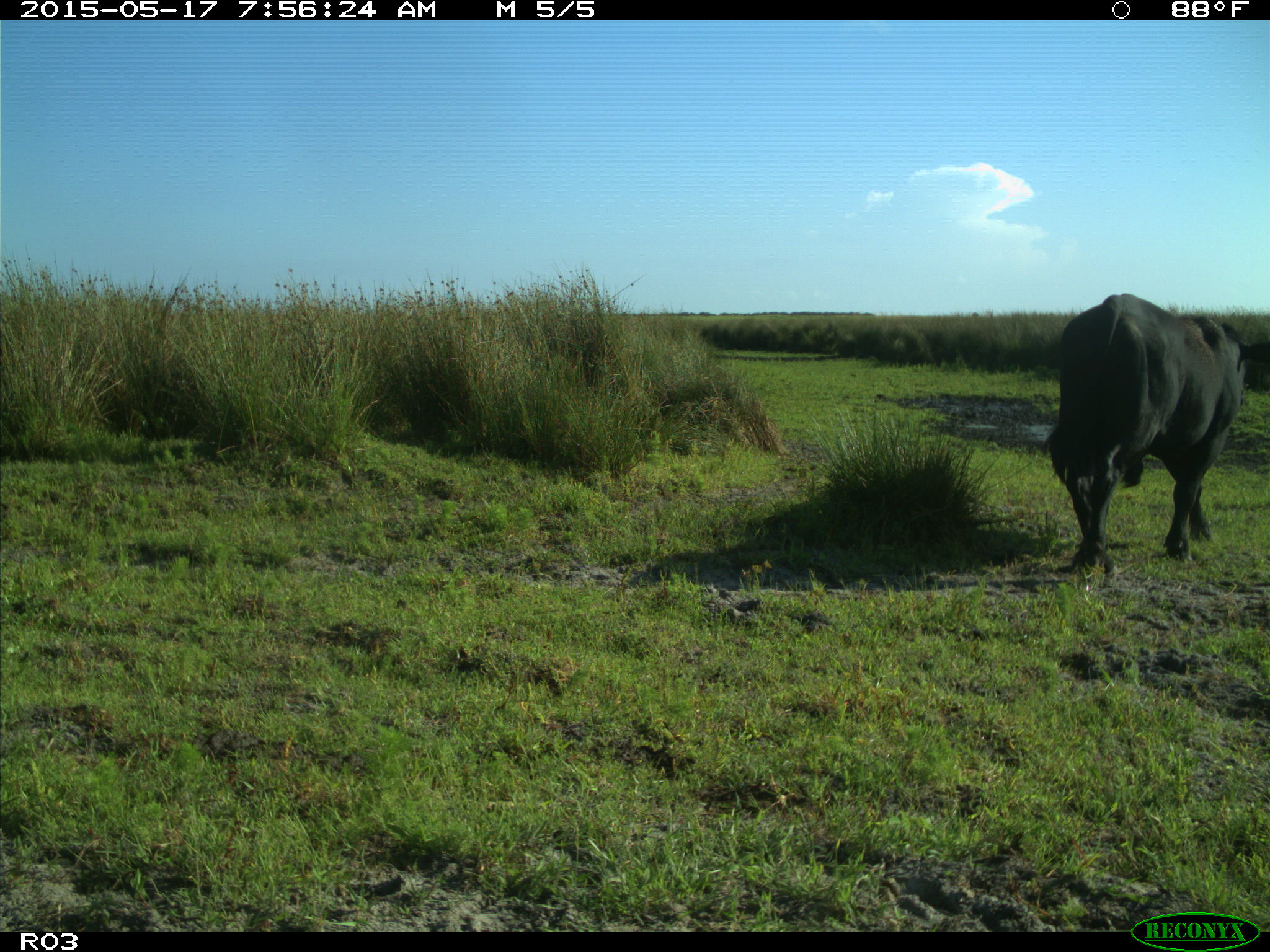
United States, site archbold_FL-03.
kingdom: Animalia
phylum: Chordata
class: Mammalia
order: Artiodactyla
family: Bovidae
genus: Bos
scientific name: Bos taurus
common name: domestic cow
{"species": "Bos taurus (domestic cow)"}